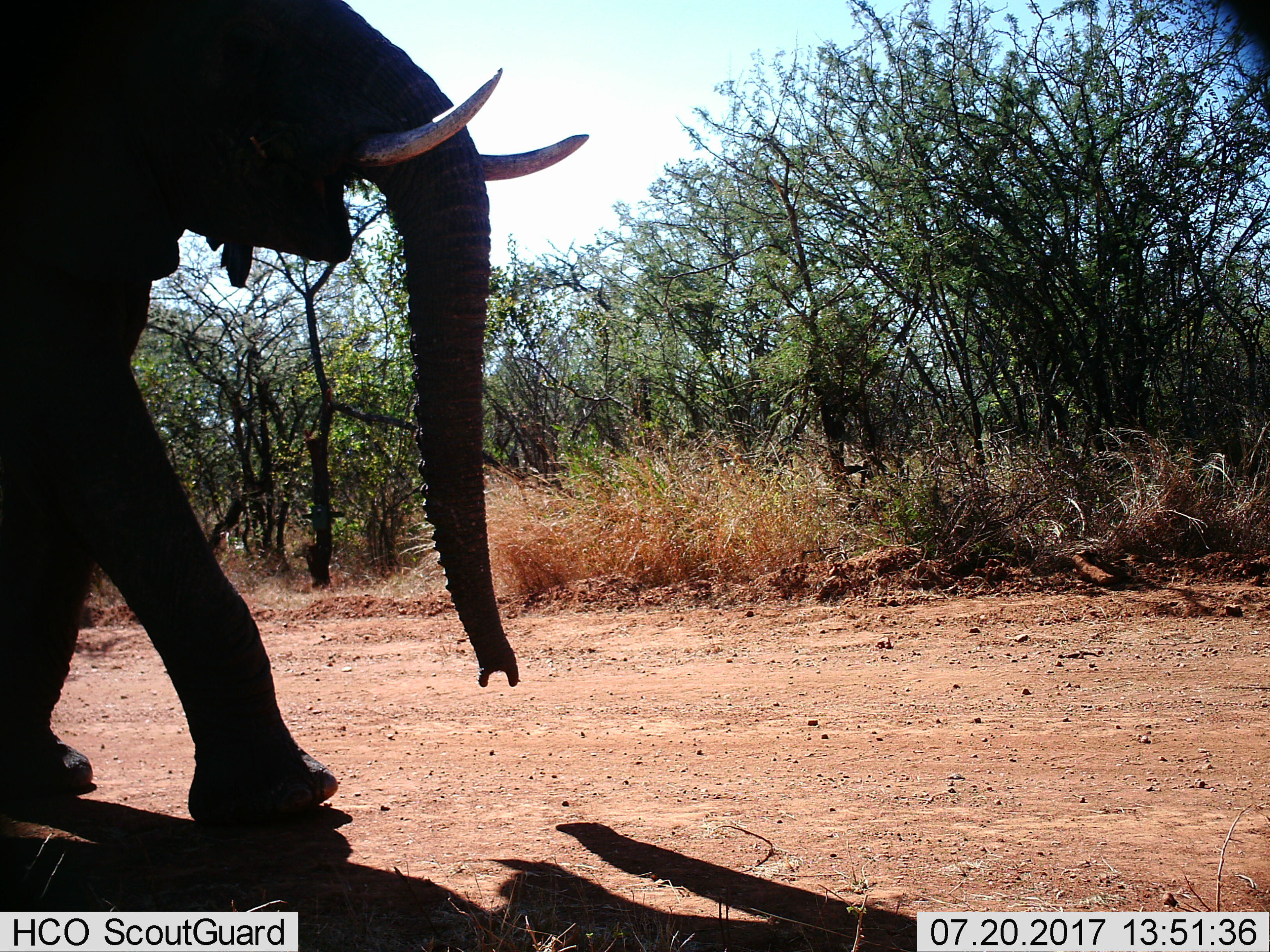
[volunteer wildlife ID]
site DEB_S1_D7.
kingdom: Animalia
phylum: Chordata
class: Mammalia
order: Proboscidea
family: Elephantidae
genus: Loxodonta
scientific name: Loxodonta africana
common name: african bush elephant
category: elephant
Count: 1.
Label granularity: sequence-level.